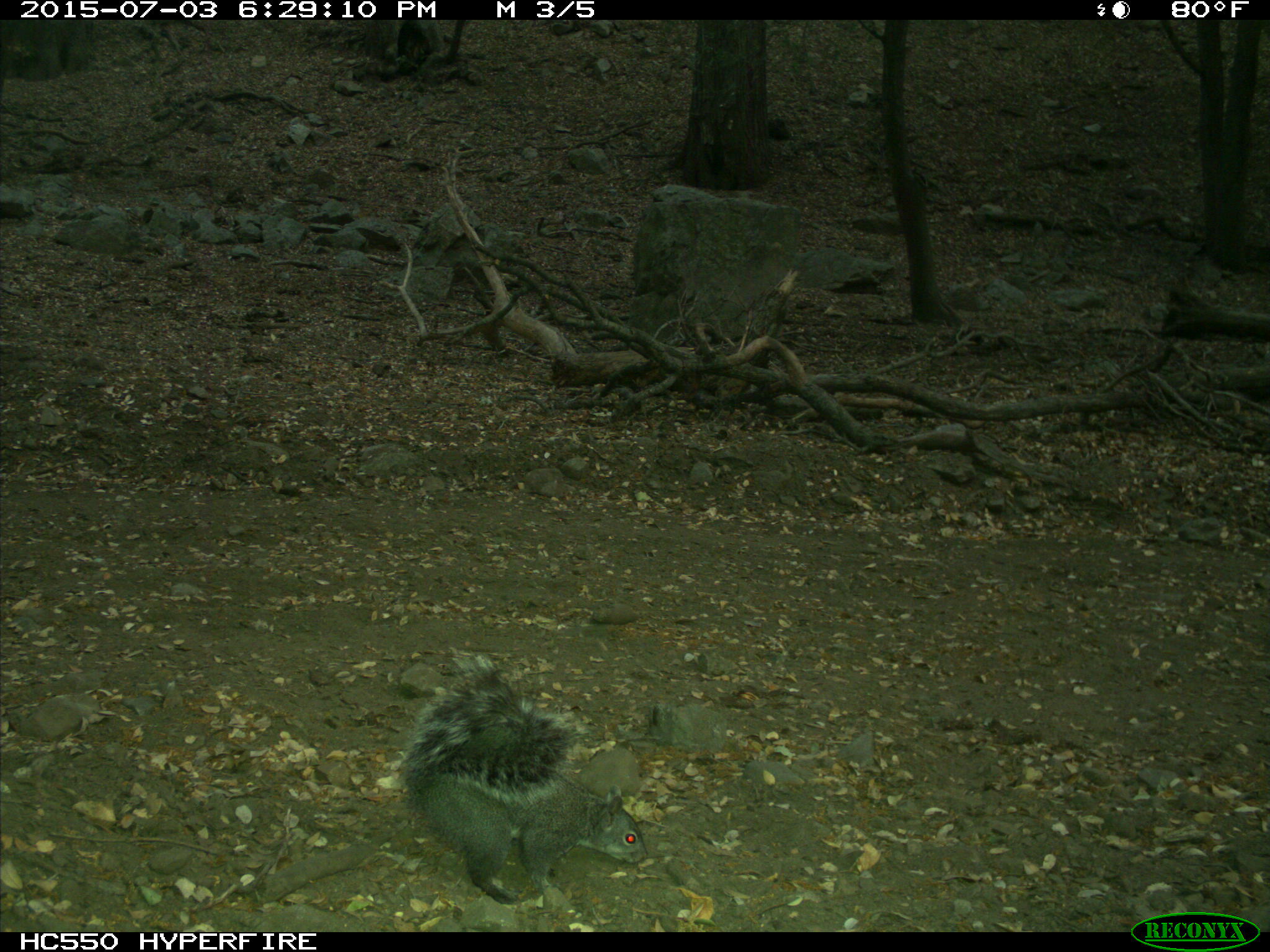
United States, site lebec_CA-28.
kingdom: Animalia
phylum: Chordata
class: Mammalia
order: Rodentia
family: Sciuridae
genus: Sciurus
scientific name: Sciurus carolinensis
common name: eastern gray squirrel